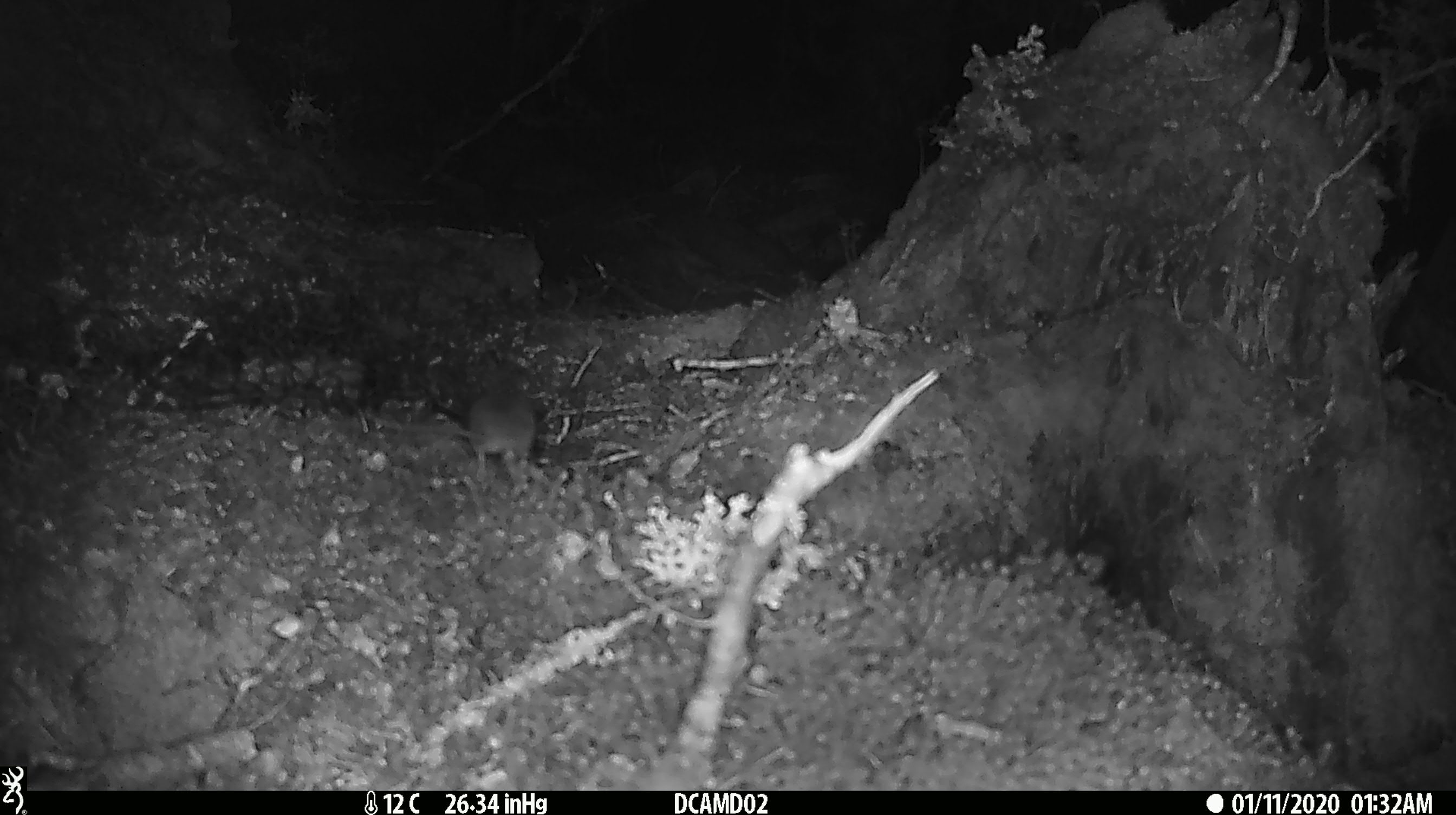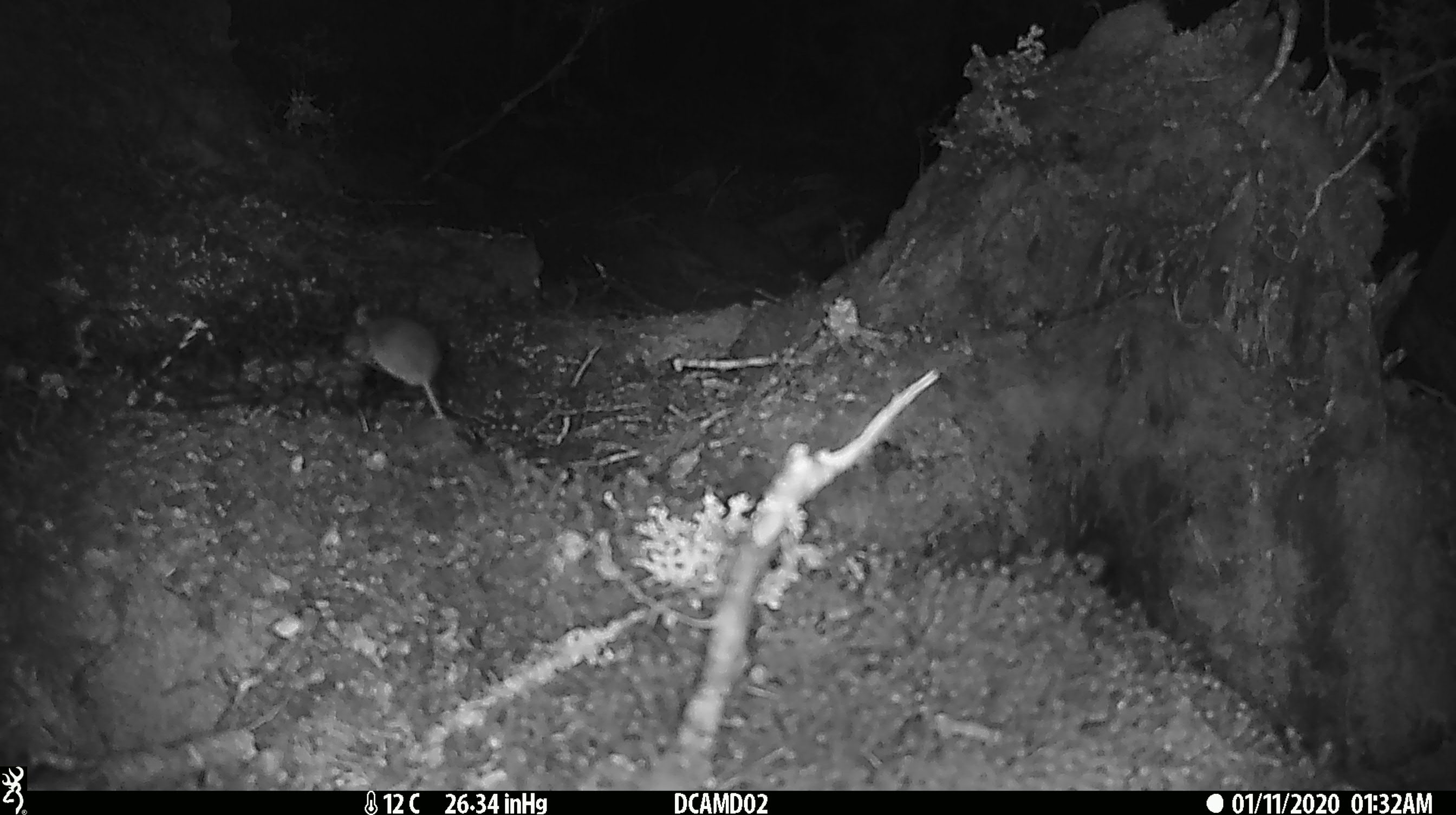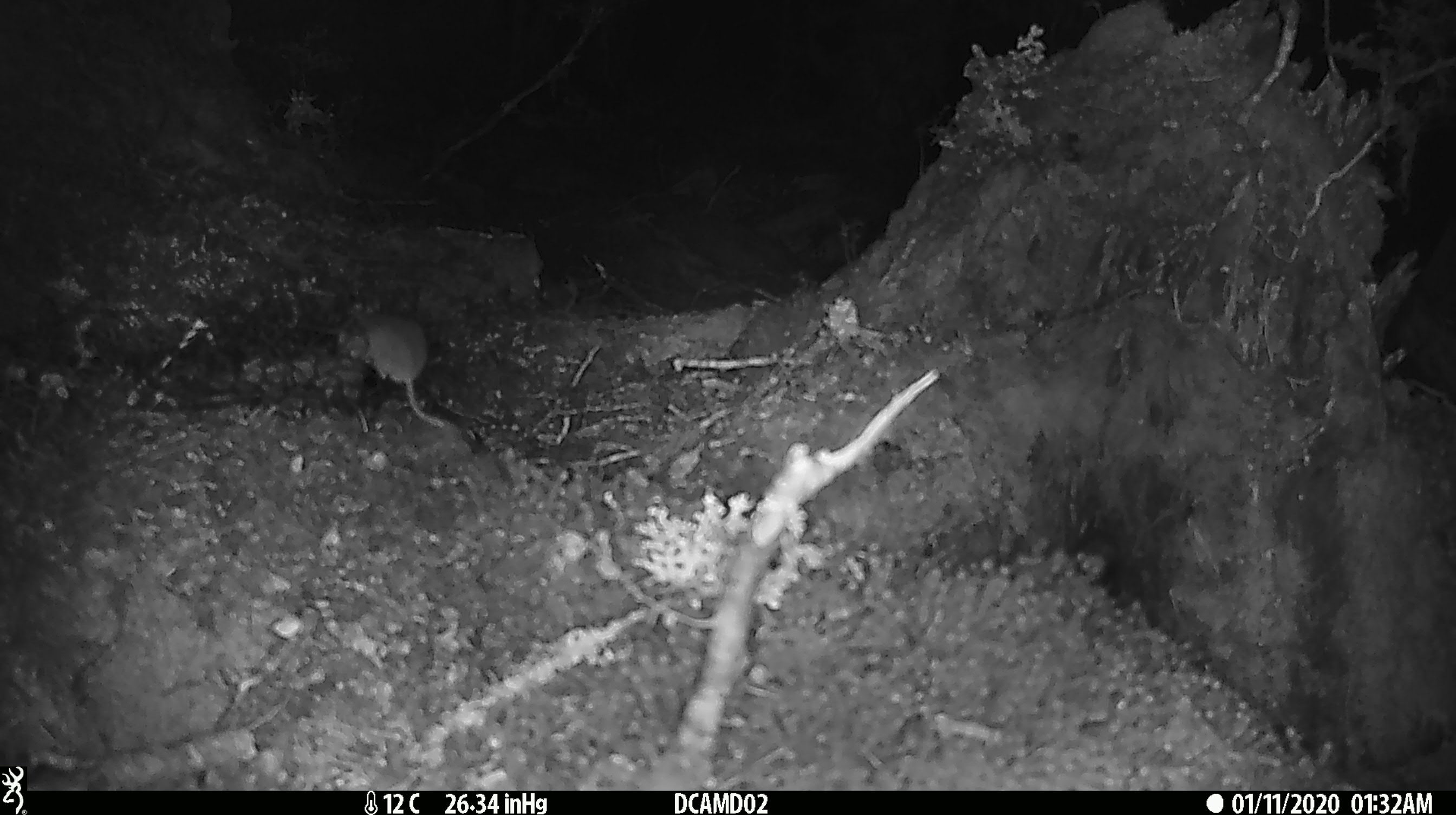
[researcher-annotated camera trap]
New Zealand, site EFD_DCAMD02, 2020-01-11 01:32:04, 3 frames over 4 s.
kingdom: Animalia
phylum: Chordata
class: Mammalia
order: Rodentia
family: Muridae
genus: Mus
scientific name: Mus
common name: mouse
Mouse (Mus).